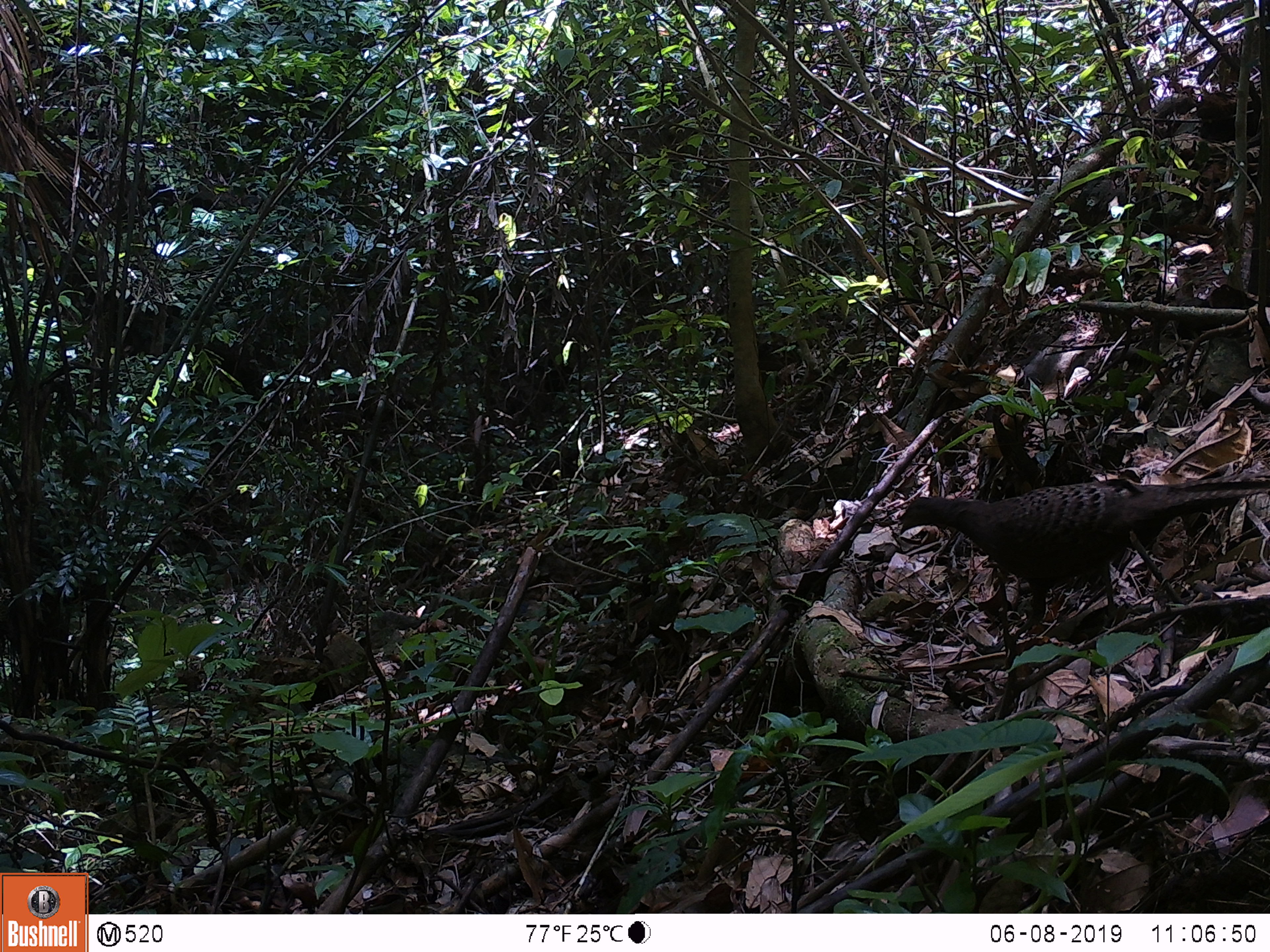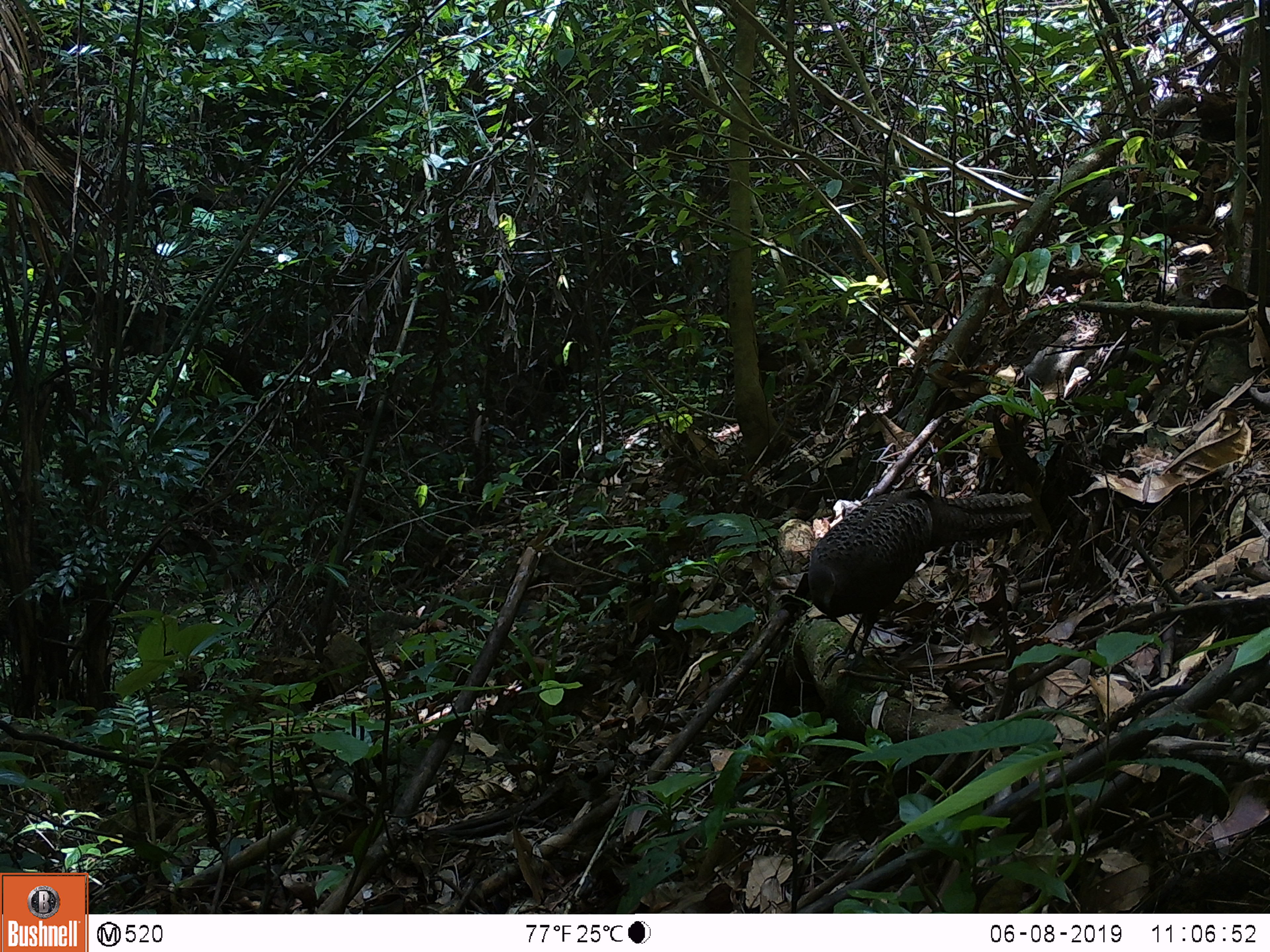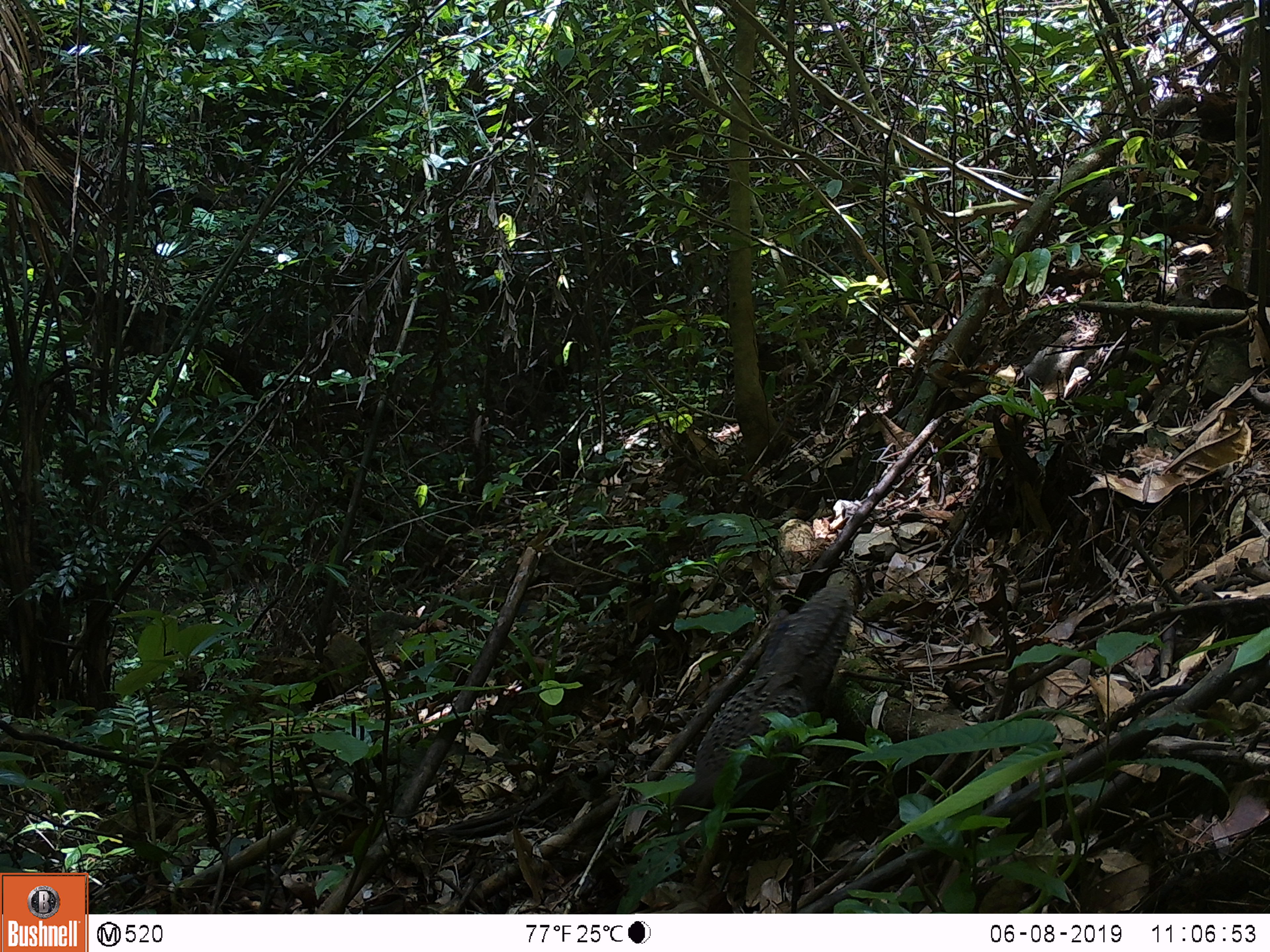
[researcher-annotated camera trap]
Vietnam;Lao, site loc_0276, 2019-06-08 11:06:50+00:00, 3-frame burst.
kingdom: Animalia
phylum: Chordata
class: Aves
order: Galliformes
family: Phasianidae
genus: Polyplectron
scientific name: Polyplectron bicalcaratum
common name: gray peacock-pheasant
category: grey peacock pheasant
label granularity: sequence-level